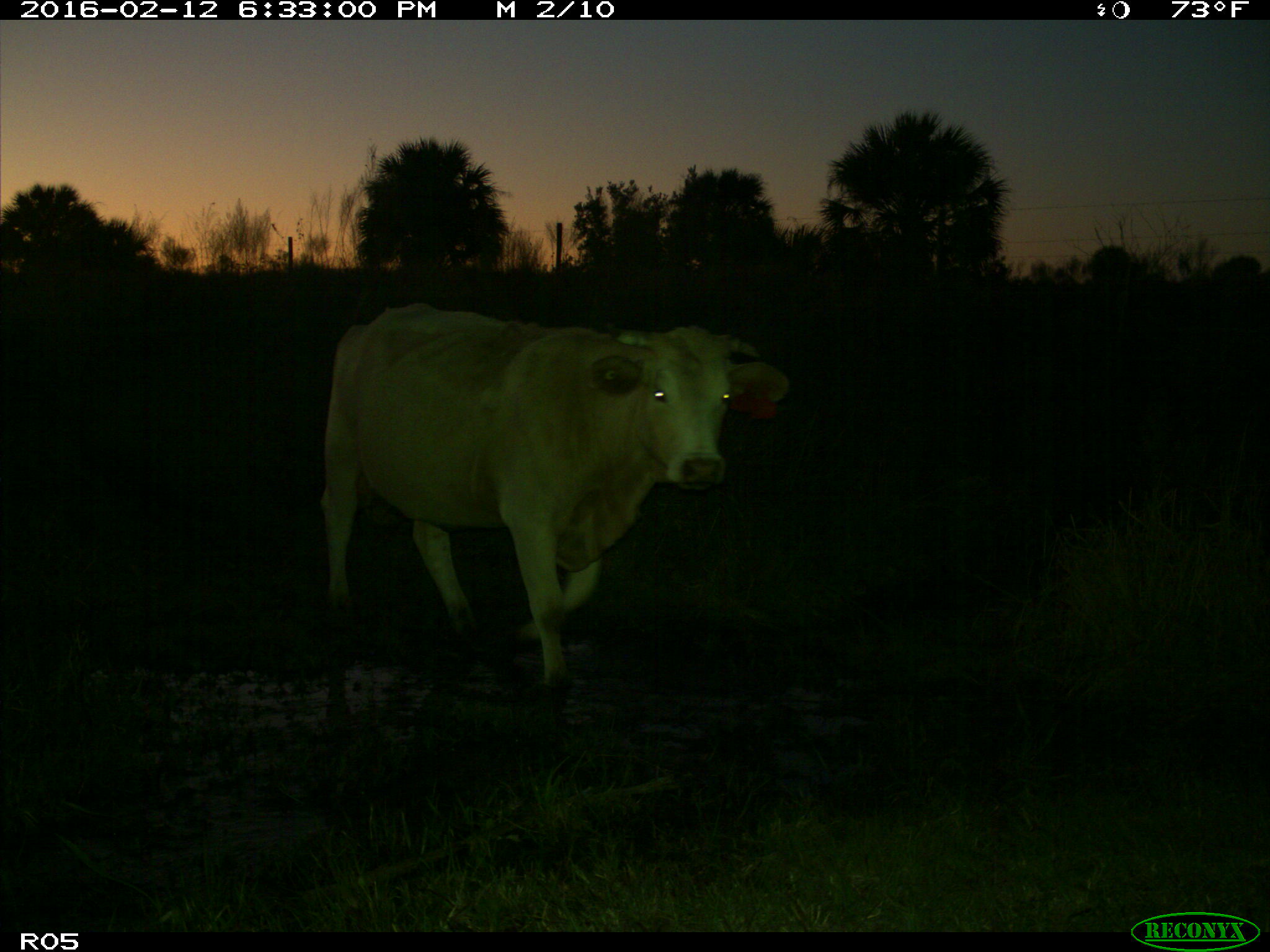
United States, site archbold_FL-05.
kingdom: Animalia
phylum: Chordata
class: Mammalia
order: Artiodactyla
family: Bovidae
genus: Bos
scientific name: Bos taurus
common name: domestic cow